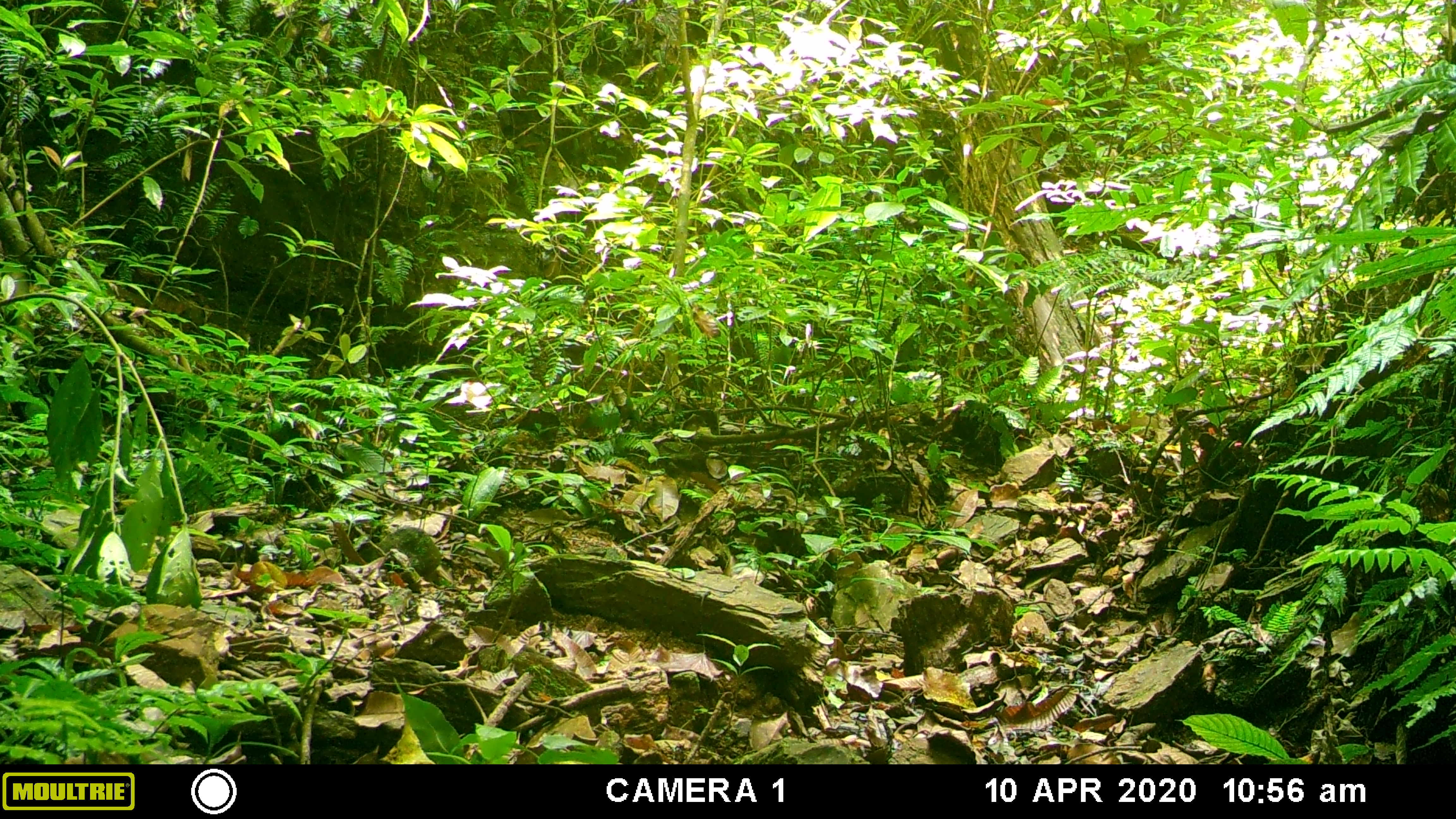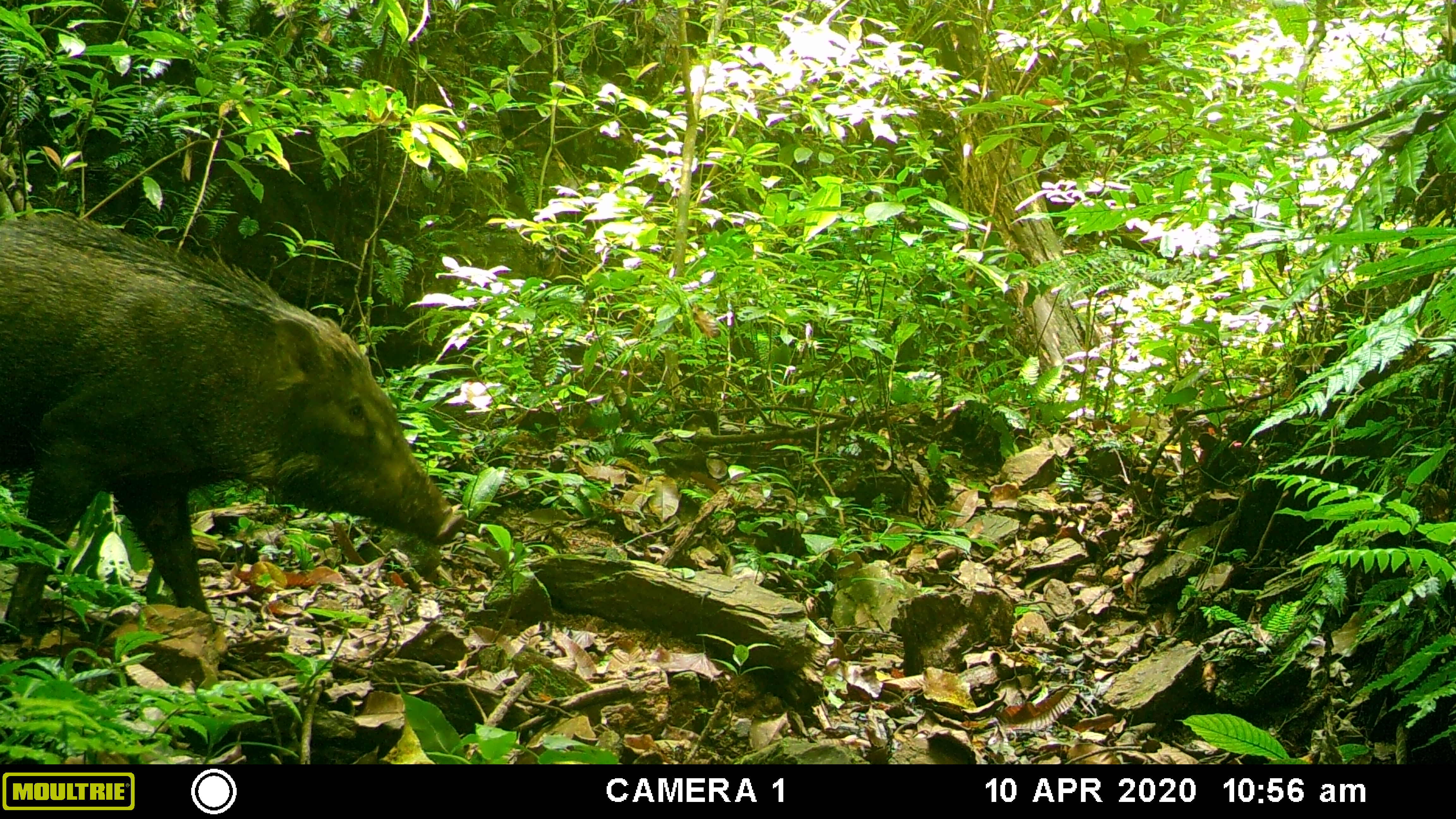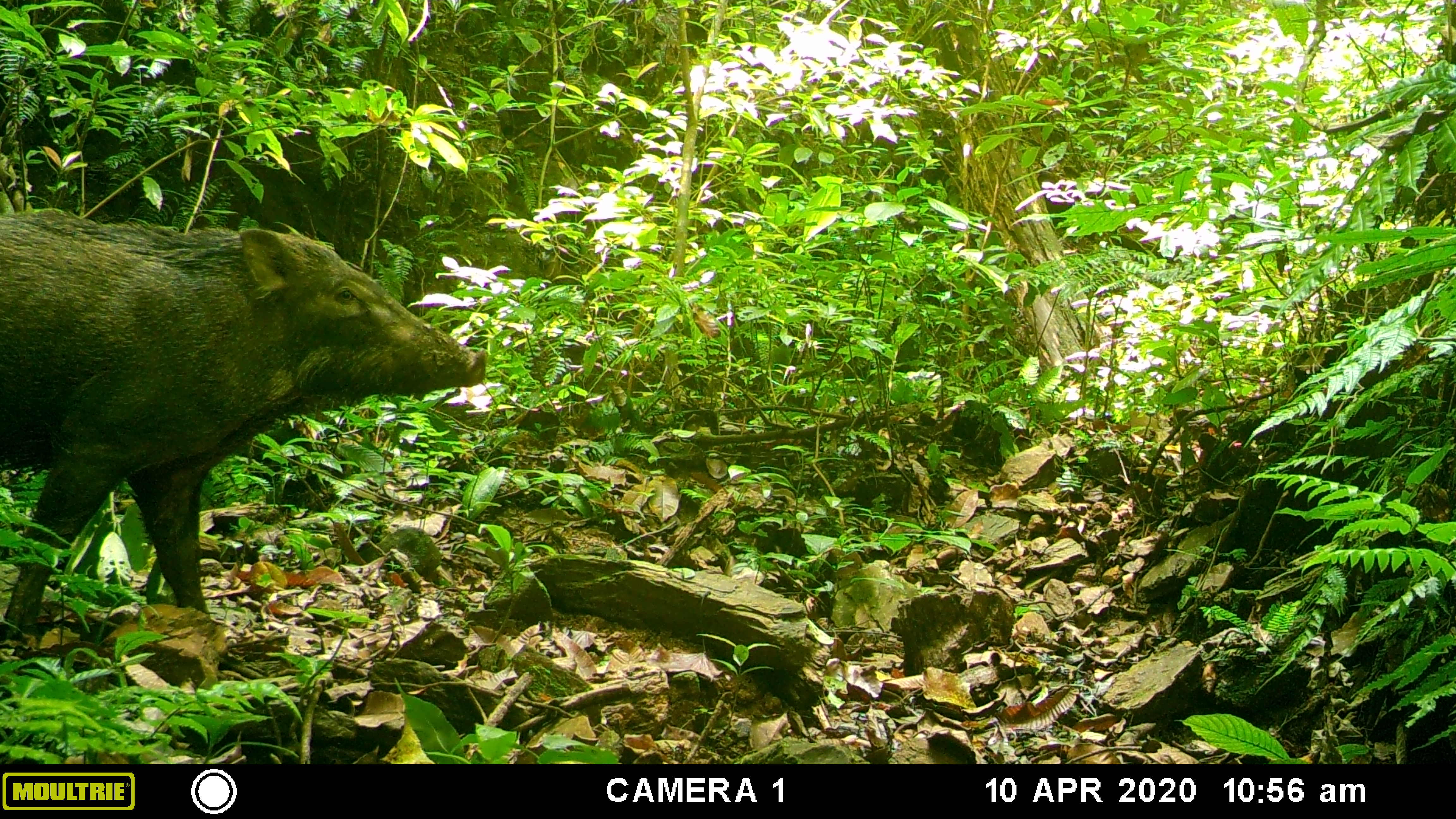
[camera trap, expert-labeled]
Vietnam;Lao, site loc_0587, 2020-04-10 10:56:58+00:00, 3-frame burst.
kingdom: Animalia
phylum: Chordata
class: Mammalia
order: Artiodactyla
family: Suidae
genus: Sus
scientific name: Sus scrofa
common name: eurasian wild pig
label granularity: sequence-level